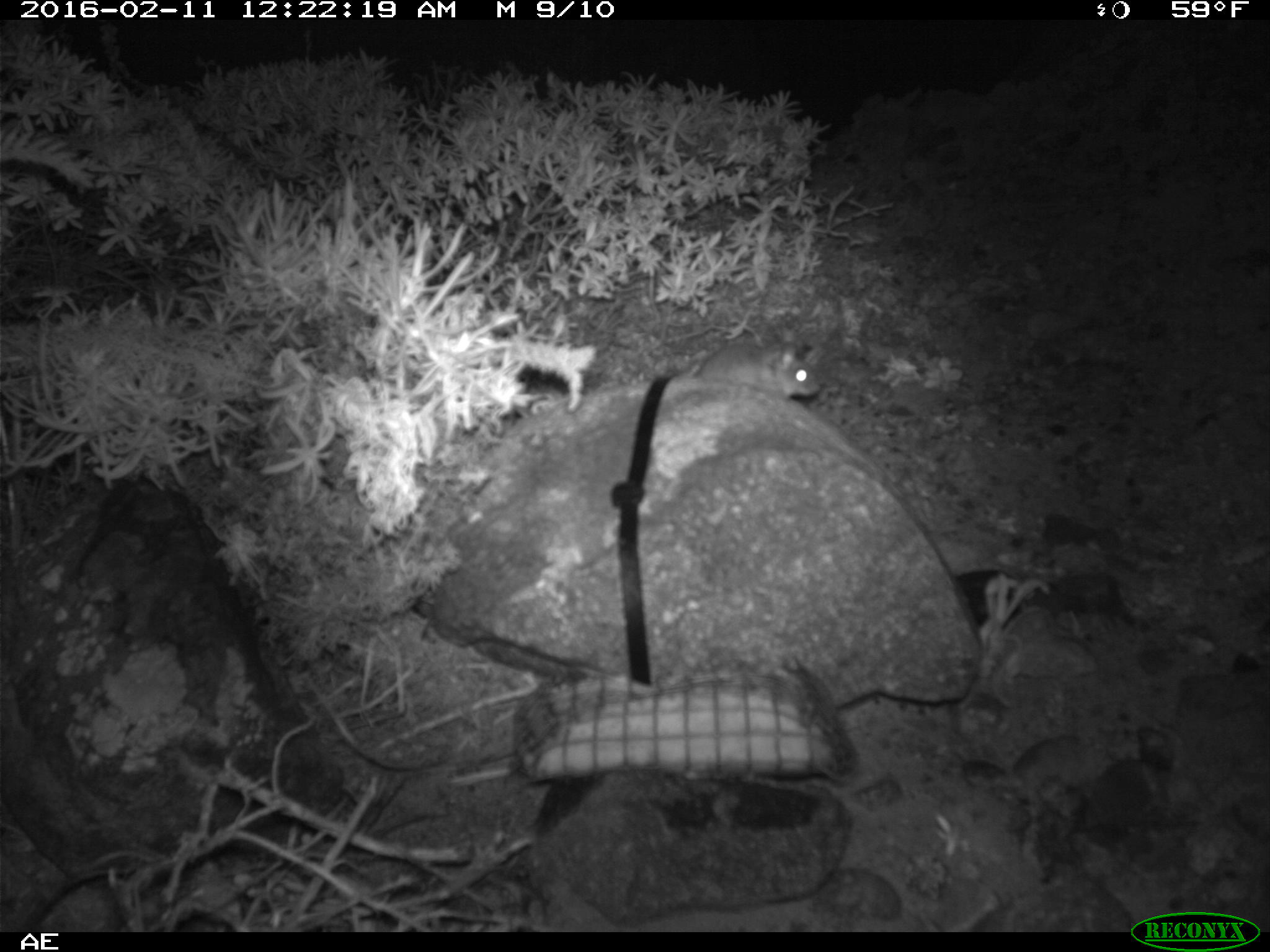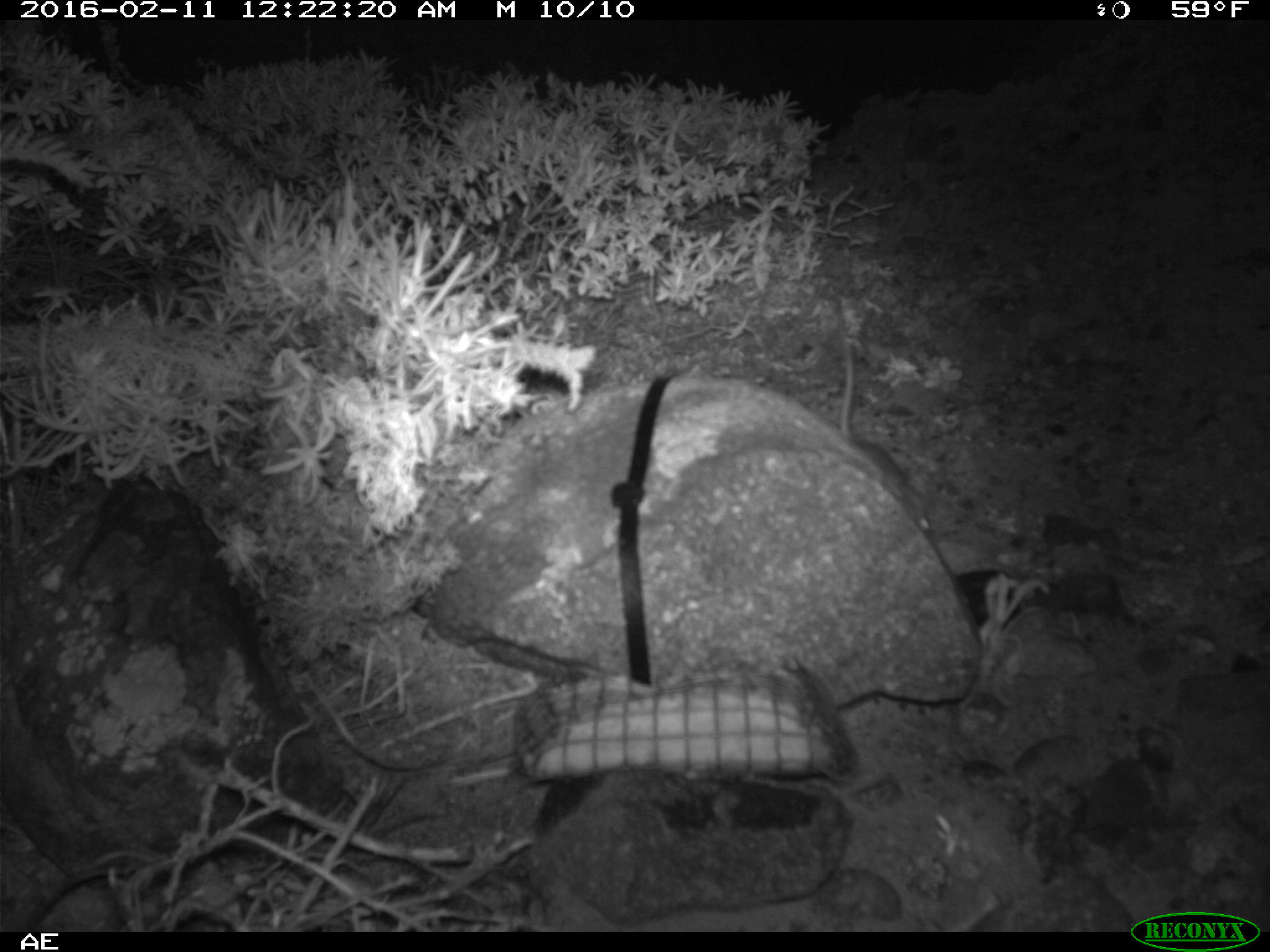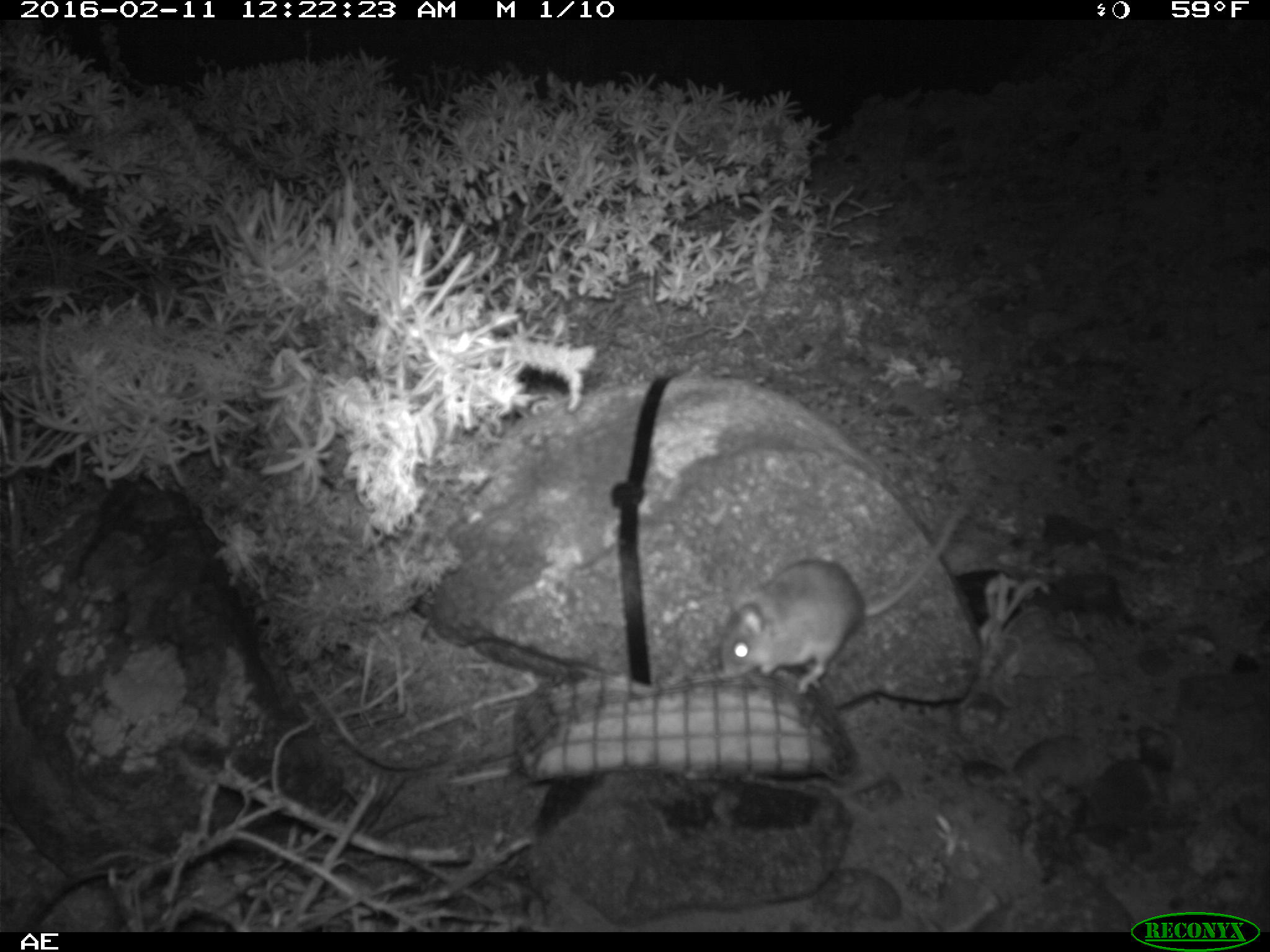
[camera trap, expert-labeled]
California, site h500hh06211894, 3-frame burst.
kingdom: Animalia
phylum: Chordata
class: Mammalia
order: Rodentia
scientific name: Rodentia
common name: rodent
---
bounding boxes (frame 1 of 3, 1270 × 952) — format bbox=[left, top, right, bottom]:
rodent: bbox=[693, 342, 821, 400]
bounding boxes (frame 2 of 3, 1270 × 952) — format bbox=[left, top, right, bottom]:
rodent: bbox=[832, 339, 931, 531]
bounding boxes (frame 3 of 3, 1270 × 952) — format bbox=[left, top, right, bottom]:
rodent: bbox=[717, 503, 966, 694]